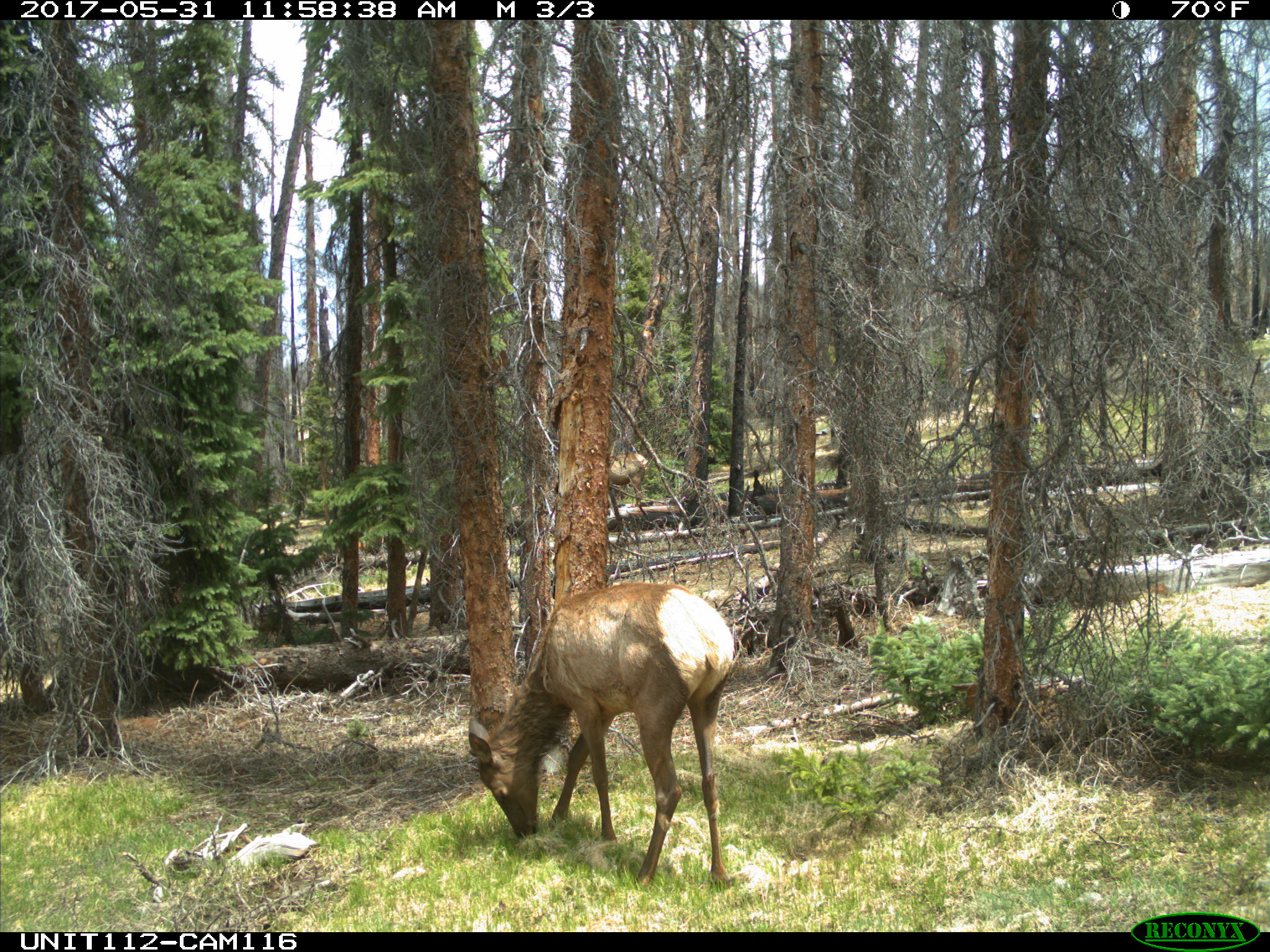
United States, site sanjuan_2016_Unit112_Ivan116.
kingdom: Animalia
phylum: Chordata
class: Mammalia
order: Artiodactyla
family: Cervidae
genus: Cervus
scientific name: Cervus elaphus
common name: red deer